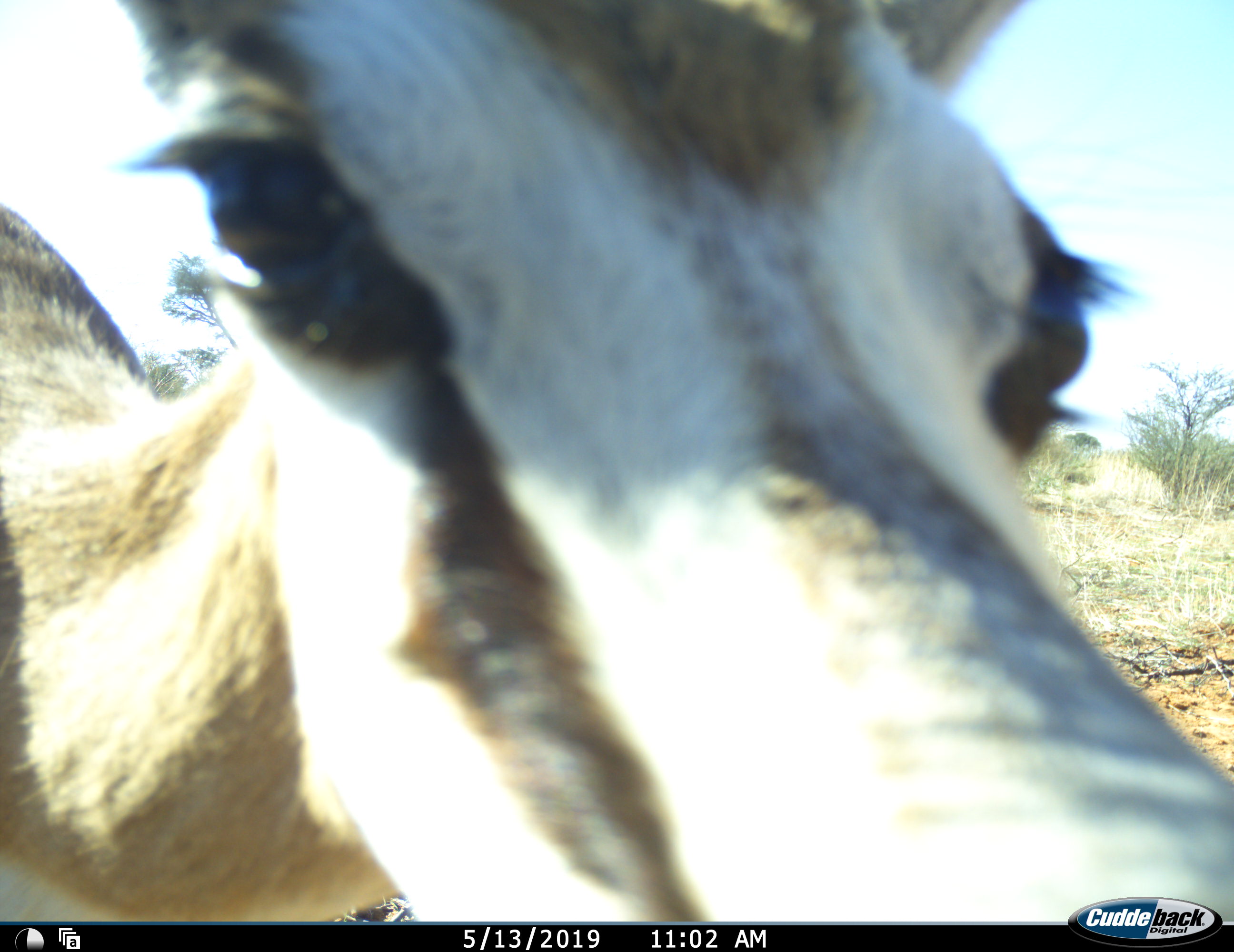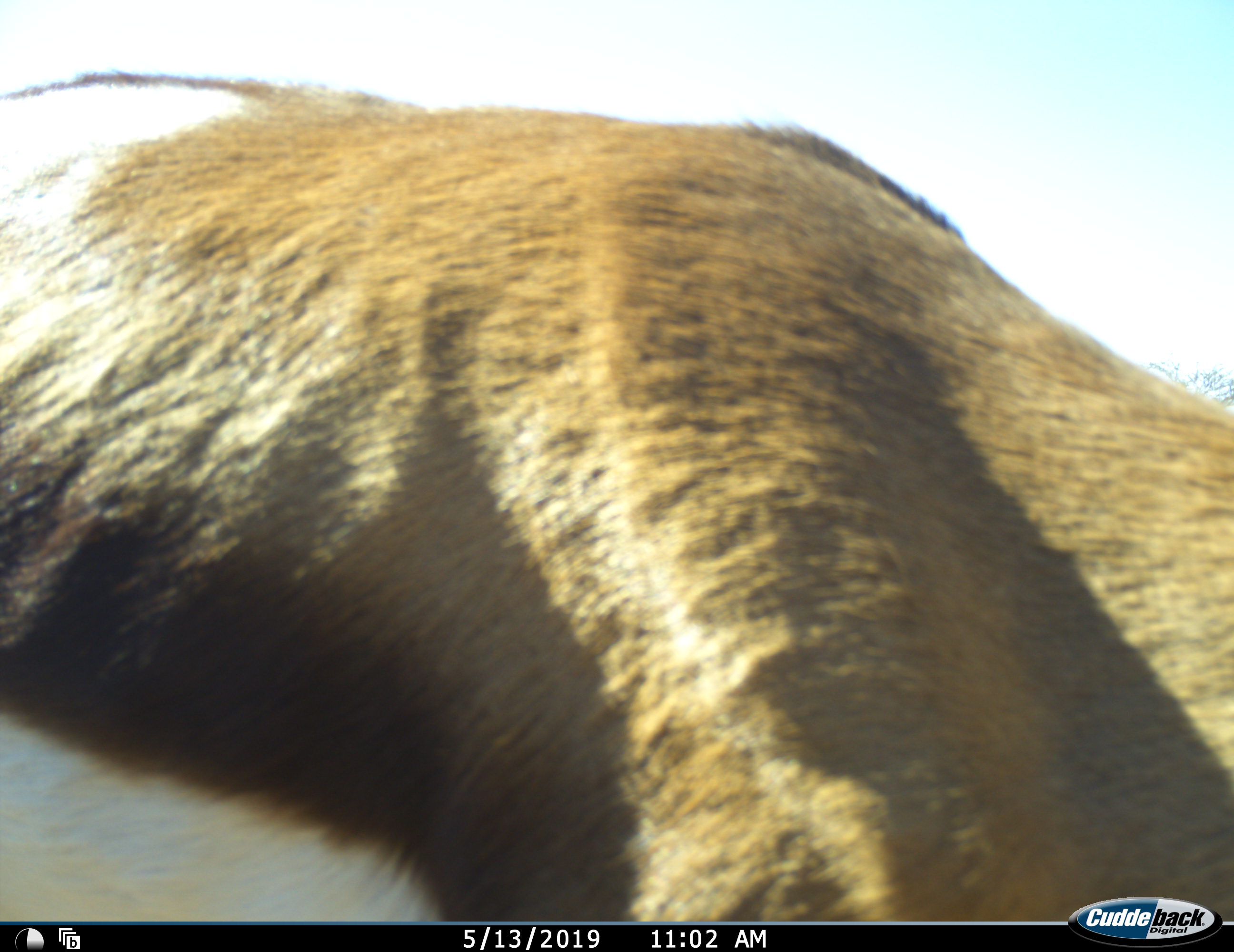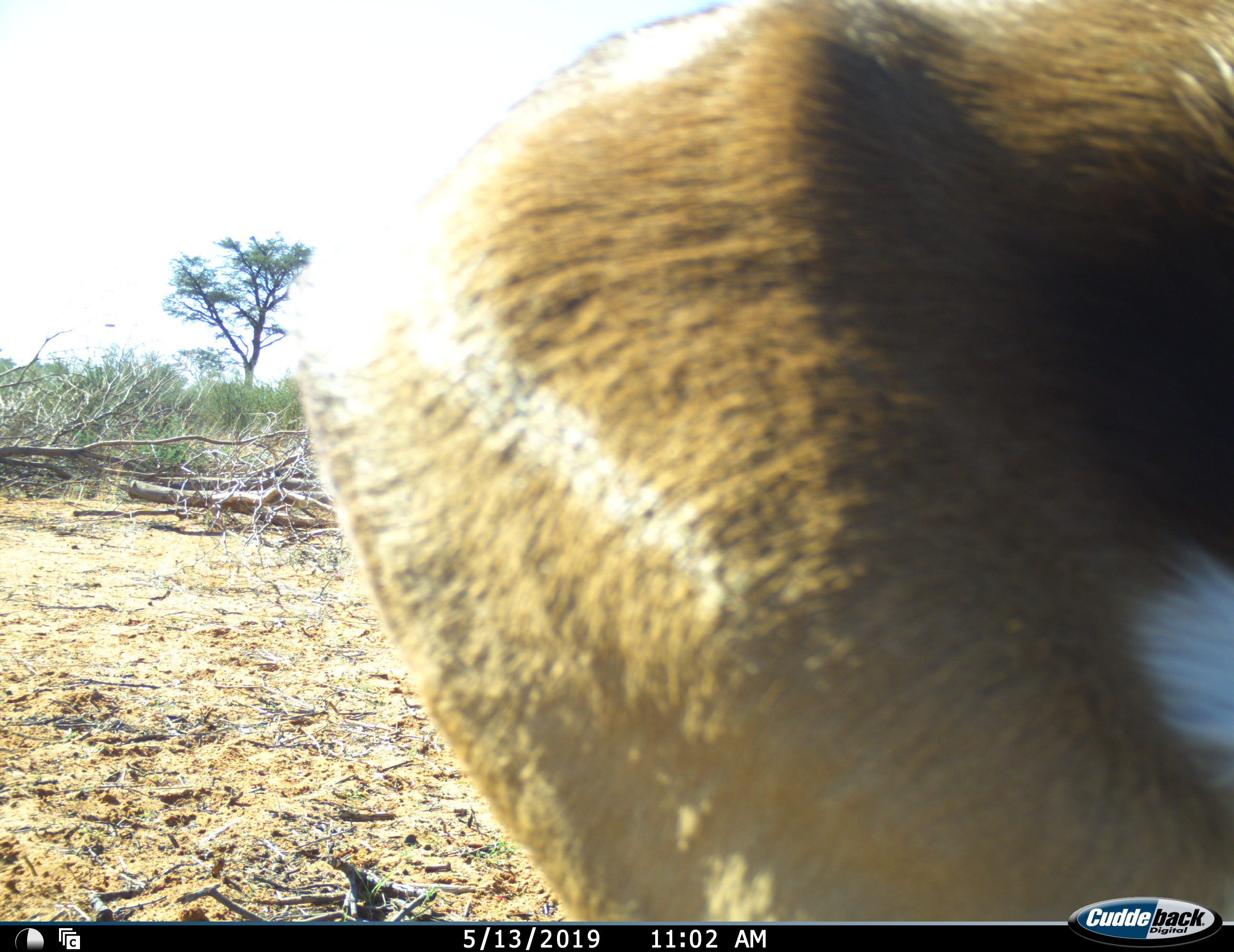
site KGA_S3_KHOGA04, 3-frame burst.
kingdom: Animalia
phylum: Chordata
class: Mammalia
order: Artiodactyla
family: Bovidae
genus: Antidorcas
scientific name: Antidorcas marsupialis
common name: springbok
Springbok (Antidorcas marsupialis), count 1. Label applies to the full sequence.